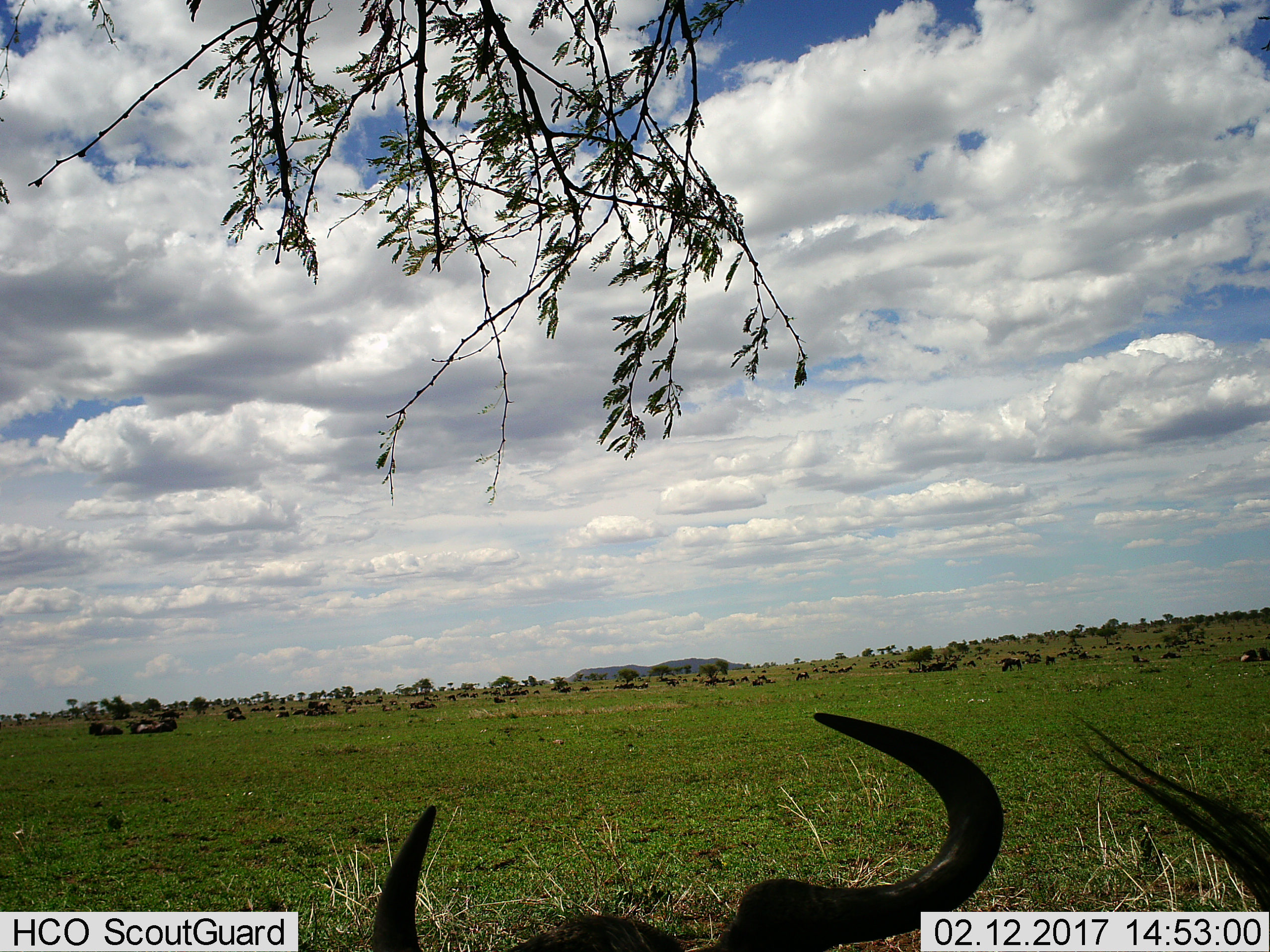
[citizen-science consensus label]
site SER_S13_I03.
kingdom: Animalia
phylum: Chordata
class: Mammalia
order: Artiodactyla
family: Bovidae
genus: Connochaetes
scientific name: Connochaetes taurinus taurinus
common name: blue wildebeest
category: wildebeestblue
Wildebeestblue (blue wildebeest) (Connochaetes taurinus taurinus), count 11-50. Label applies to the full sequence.